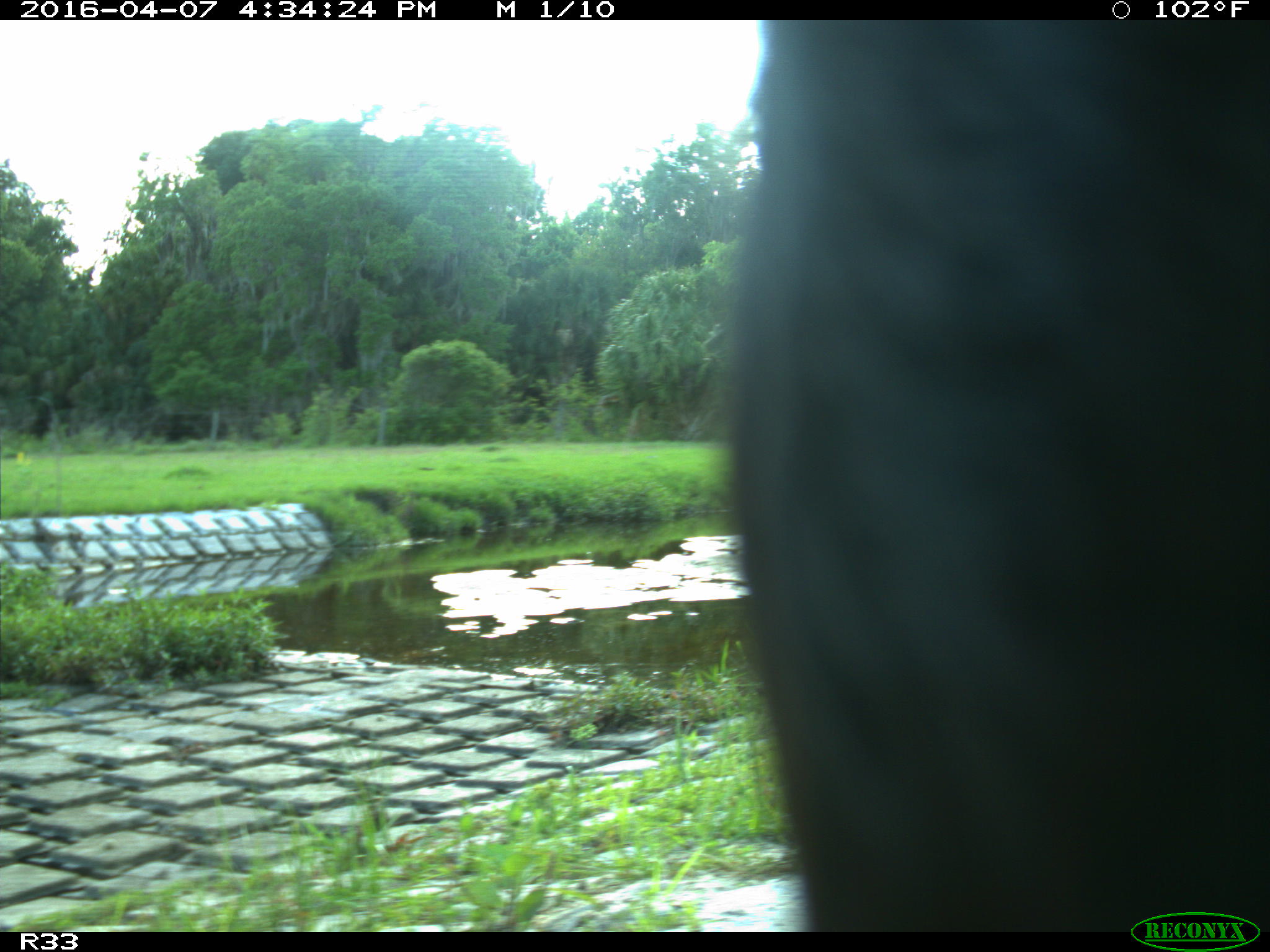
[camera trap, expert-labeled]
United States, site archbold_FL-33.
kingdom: Animalia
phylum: Chordata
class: Mammalia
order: Artiodactyla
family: Bovidae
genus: Bos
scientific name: Bos taurus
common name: domestic cow